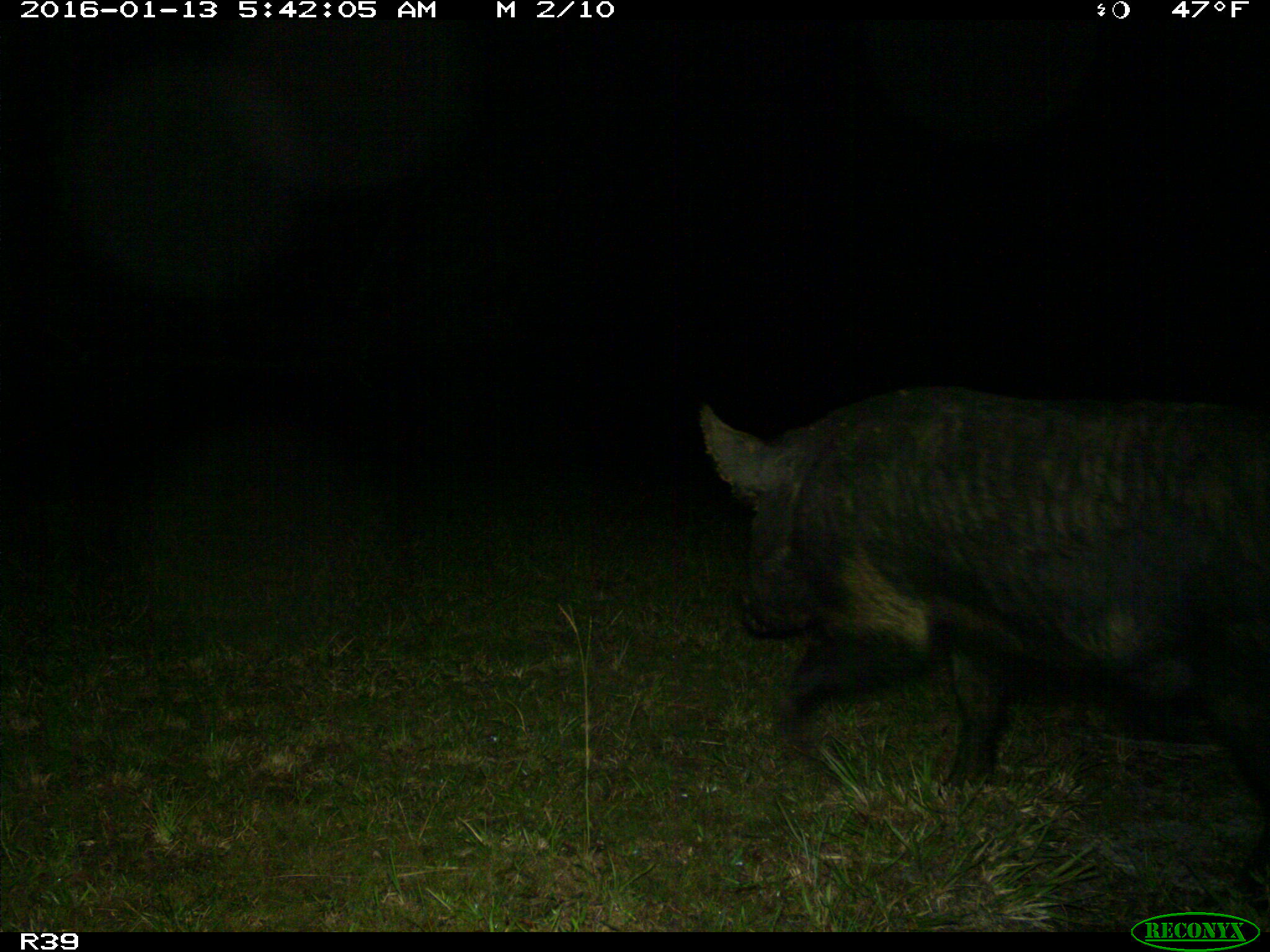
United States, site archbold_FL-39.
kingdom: Animalia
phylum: Chordata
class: Mammalia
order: Artiodactyla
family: Suidae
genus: Sus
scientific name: Sus scrofa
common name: wild boar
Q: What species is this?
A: Sus scrofa (wild boar).